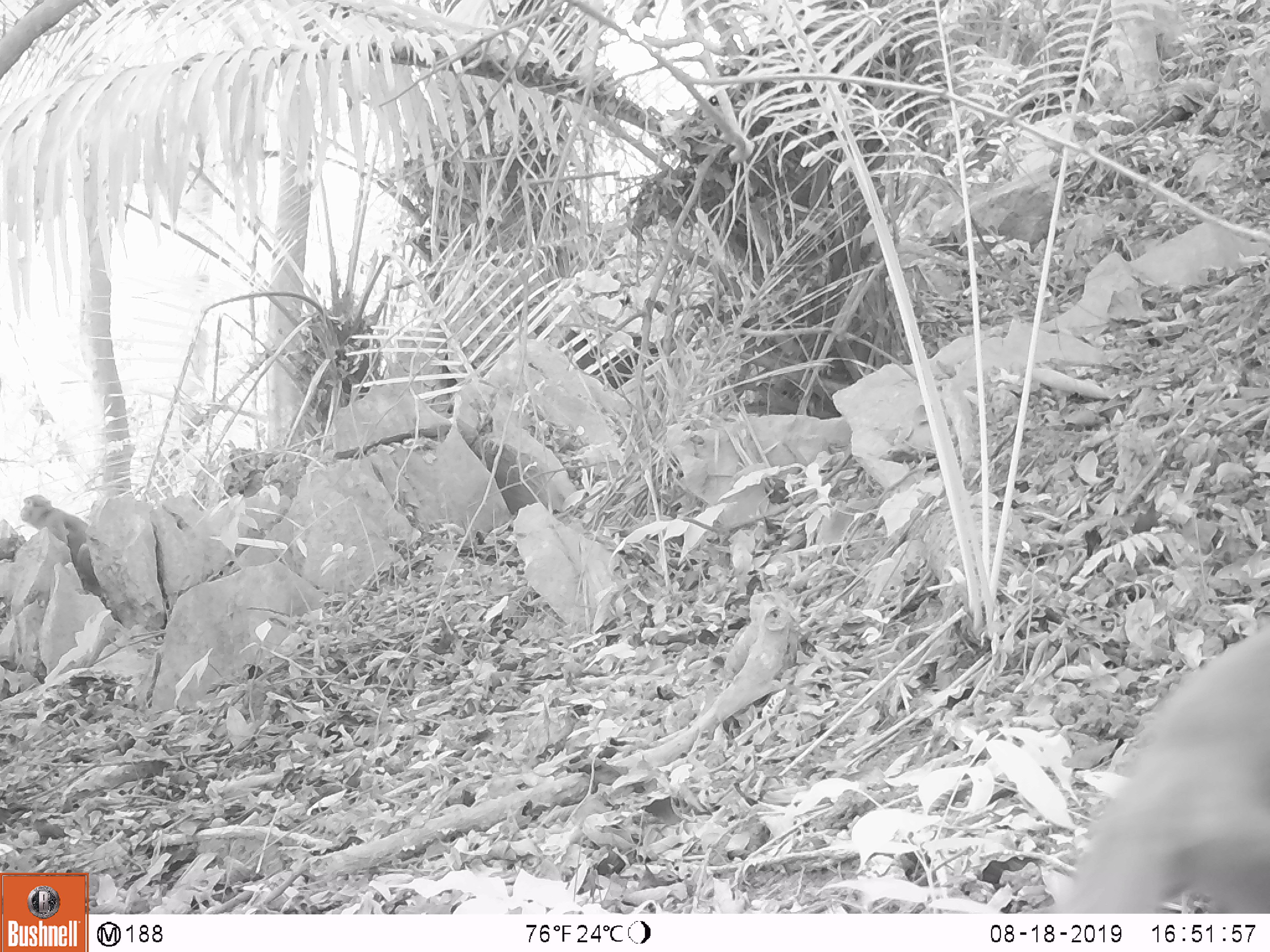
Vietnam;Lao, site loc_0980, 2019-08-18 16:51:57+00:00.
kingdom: Animalia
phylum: Chordata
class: Mammalia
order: Primates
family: Cercopithecidae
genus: Macaca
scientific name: Macaca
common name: macaque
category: macaque not stump tailed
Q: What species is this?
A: Macaque not stump tailed (macaque) (Macaca).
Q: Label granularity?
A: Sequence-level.